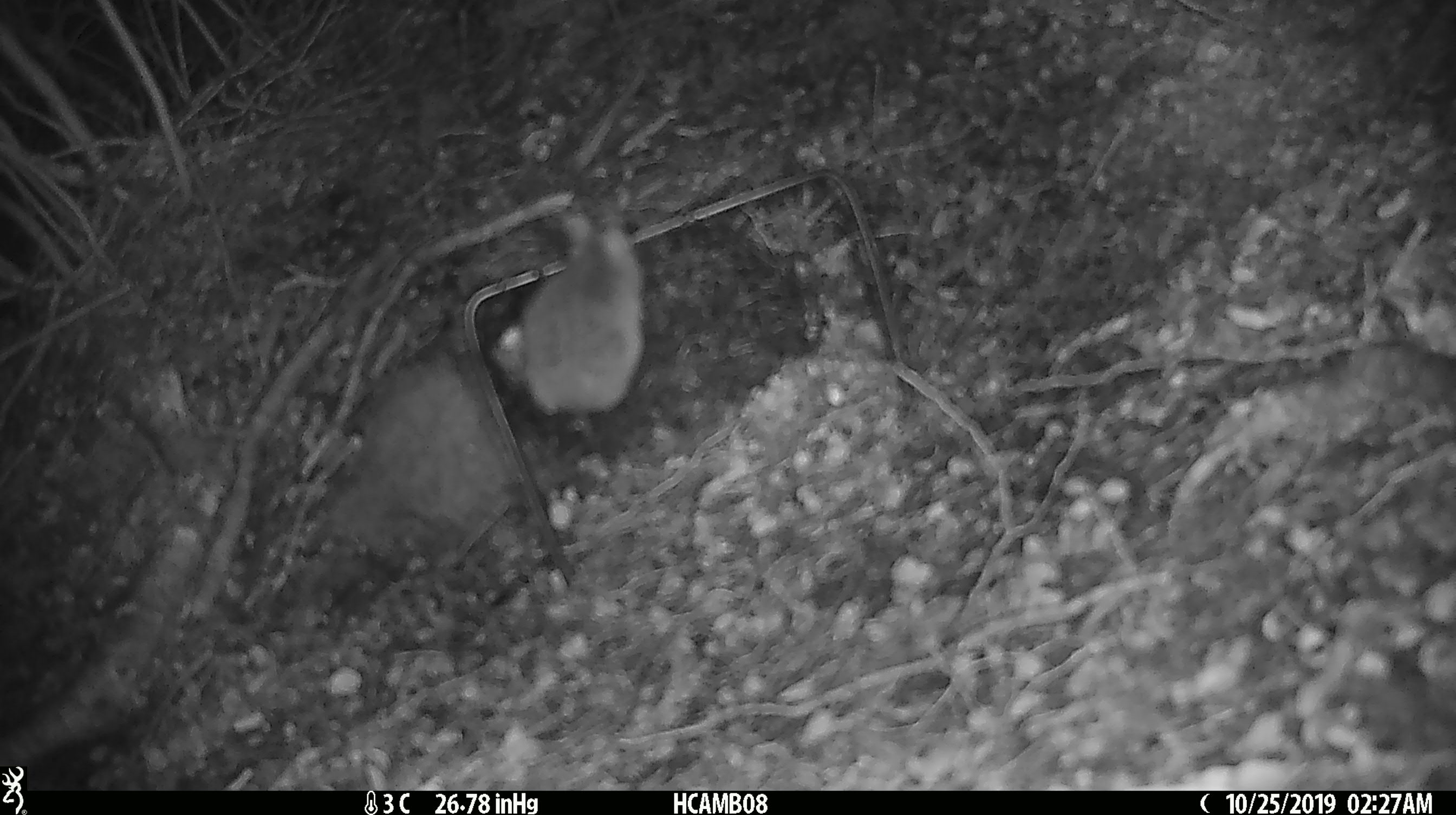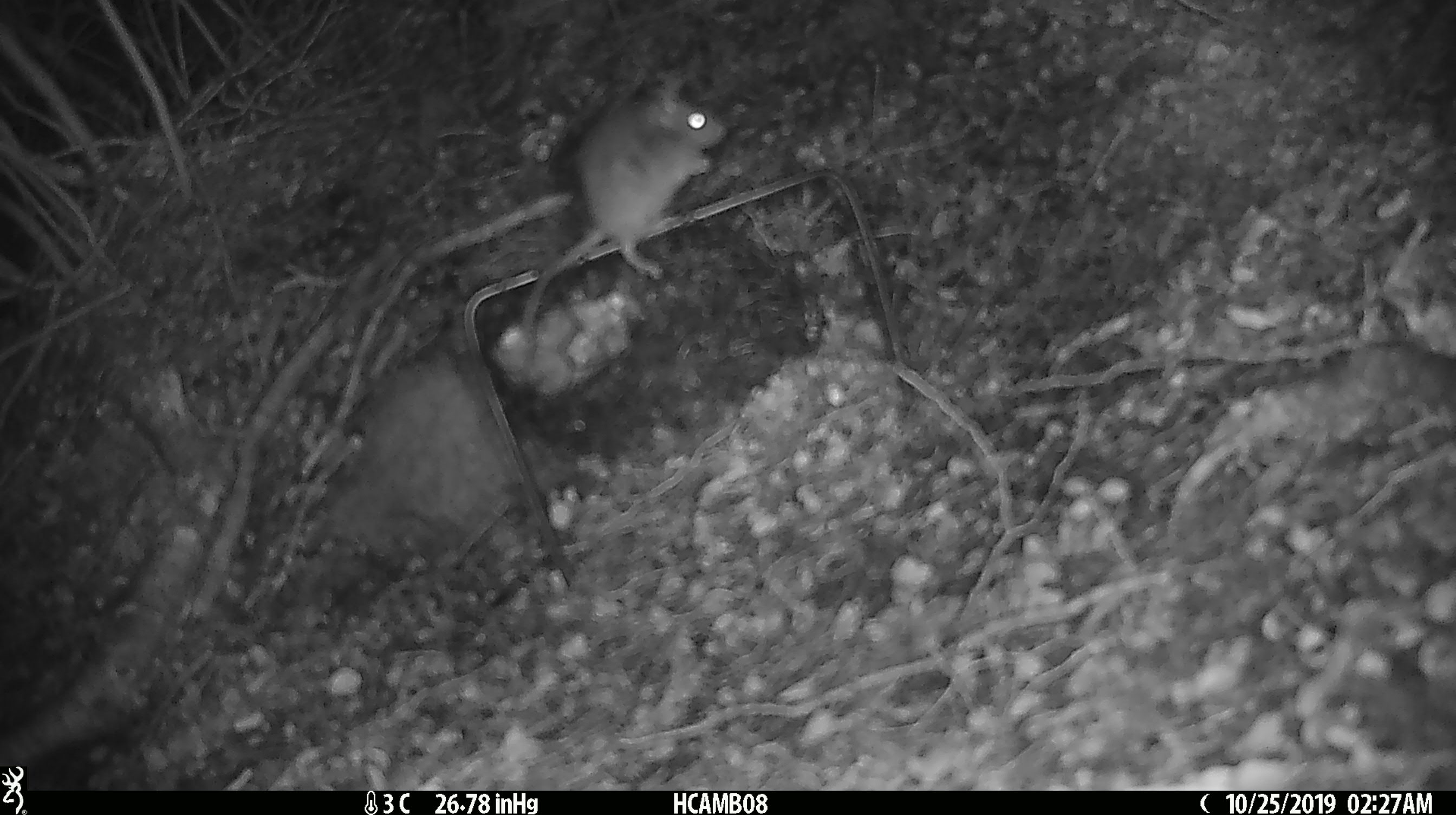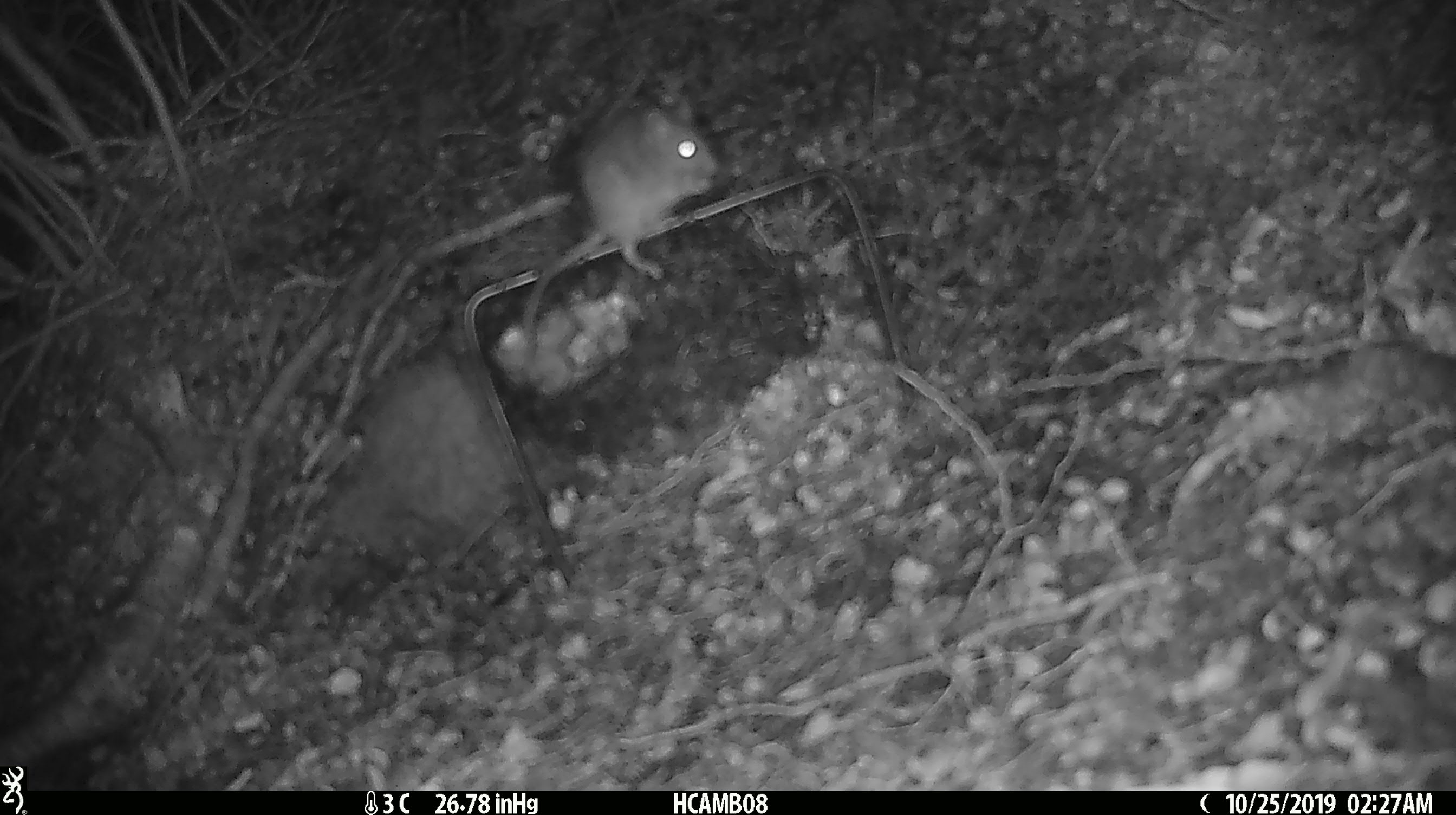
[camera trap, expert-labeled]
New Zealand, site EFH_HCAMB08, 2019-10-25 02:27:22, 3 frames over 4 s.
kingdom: Animalia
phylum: Chordata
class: Mammalia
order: Rodentia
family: Muridae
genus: Mus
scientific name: Mus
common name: mouse